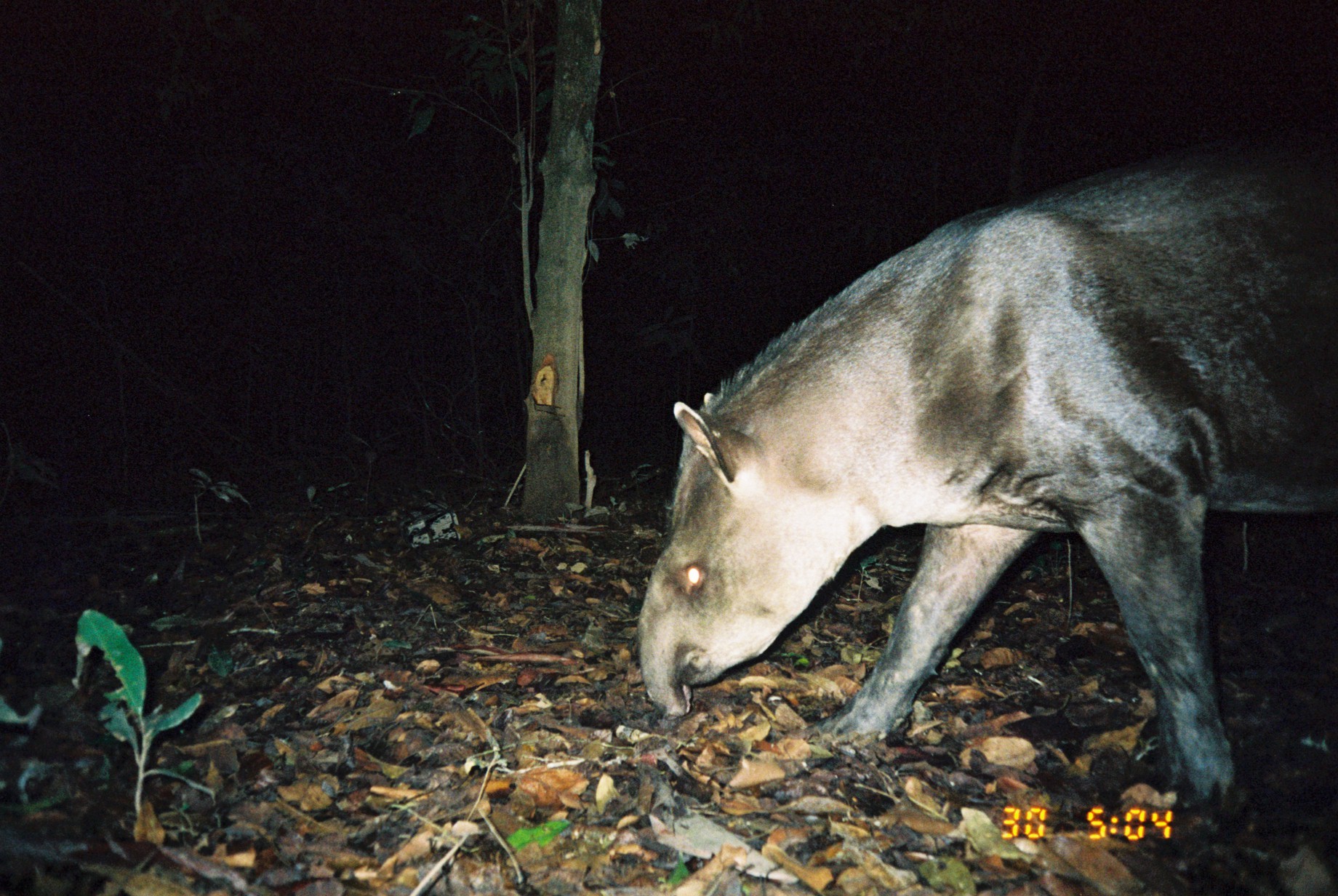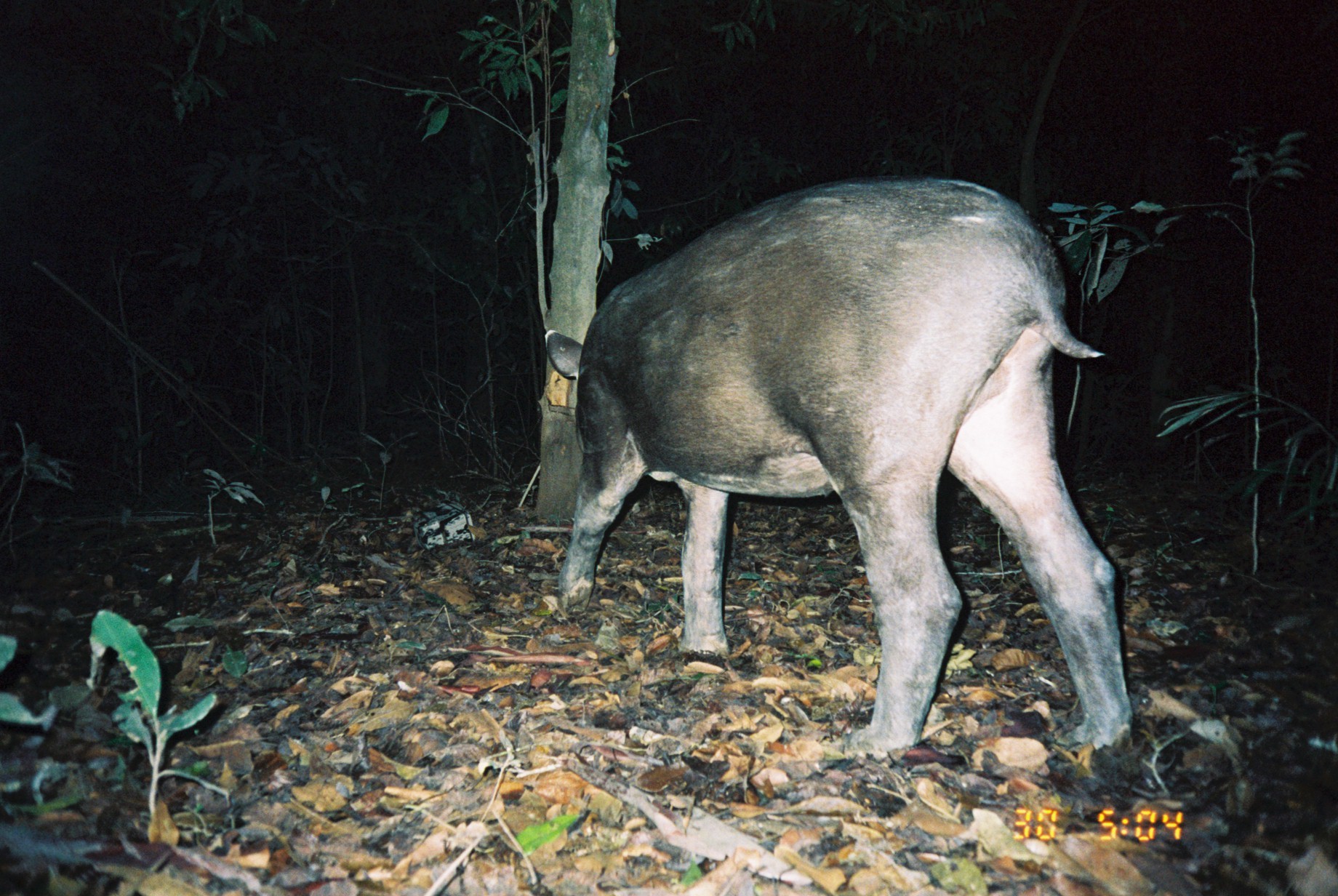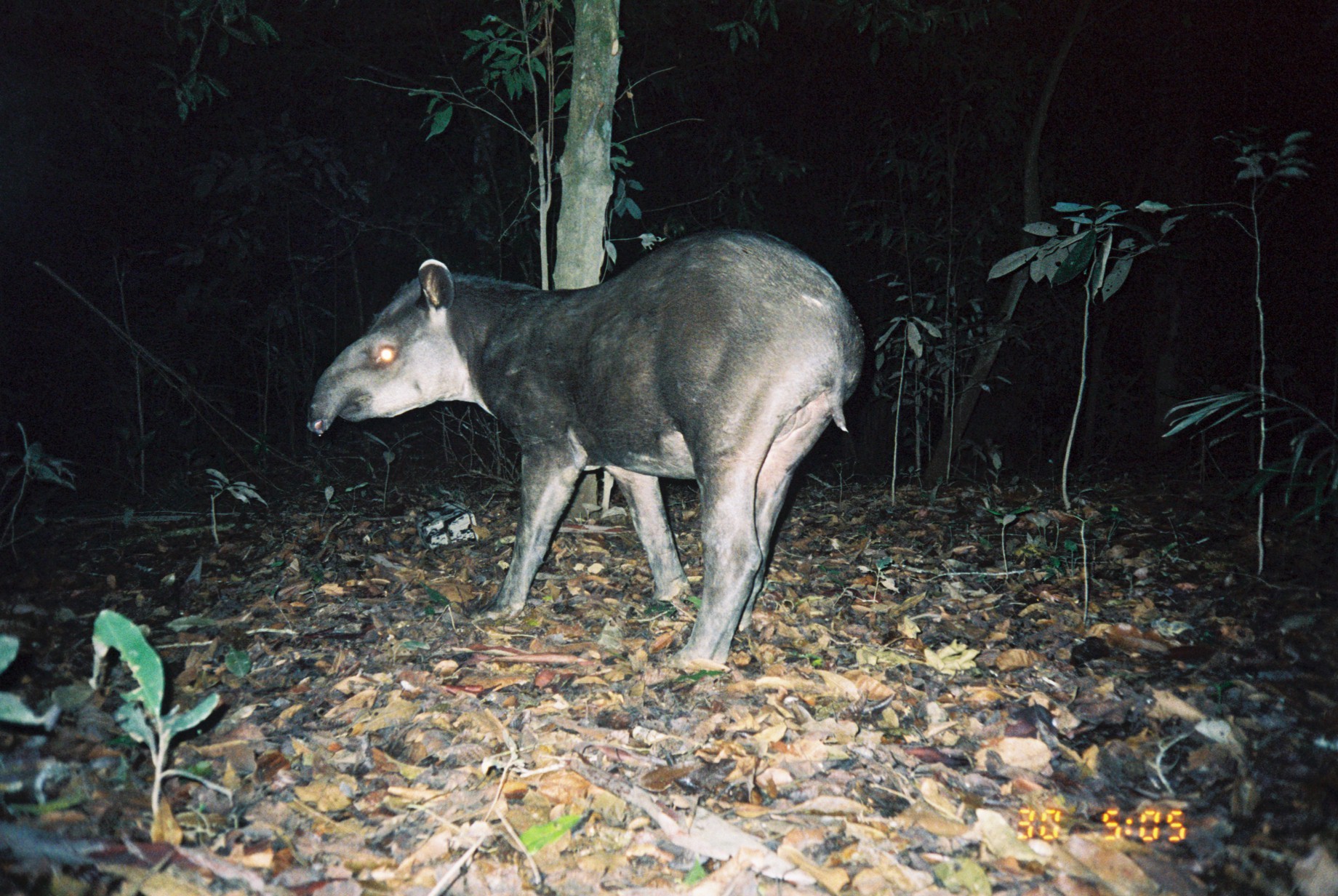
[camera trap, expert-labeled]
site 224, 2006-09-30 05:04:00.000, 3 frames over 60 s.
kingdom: Animalia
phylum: Chordata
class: Mammalia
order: Perissodactyla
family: Tapiridae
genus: Tapirus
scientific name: Tapirus terrestris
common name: south american tapir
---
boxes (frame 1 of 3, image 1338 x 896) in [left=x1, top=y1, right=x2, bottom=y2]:
tapirus terrestris: [left=632, top=126, right=1338, bottom=816]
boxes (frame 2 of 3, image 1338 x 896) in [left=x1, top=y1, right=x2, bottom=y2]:
tapirus terrestris: [left=542, top=176, right=1131, bottom=755]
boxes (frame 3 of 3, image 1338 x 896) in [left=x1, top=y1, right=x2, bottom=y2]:
tapirus terrestris: [left=307, top=226, right=866, bottom=665]